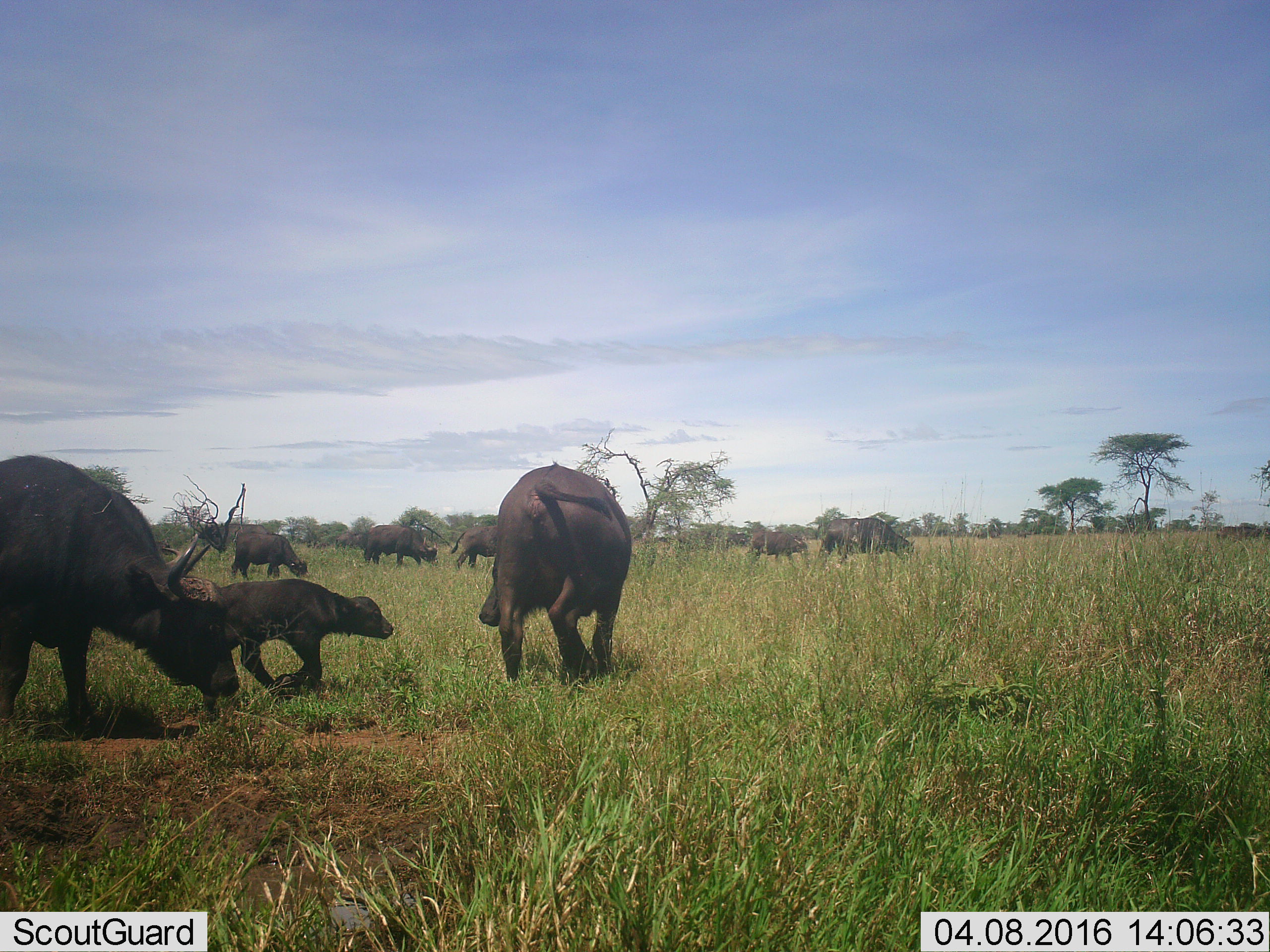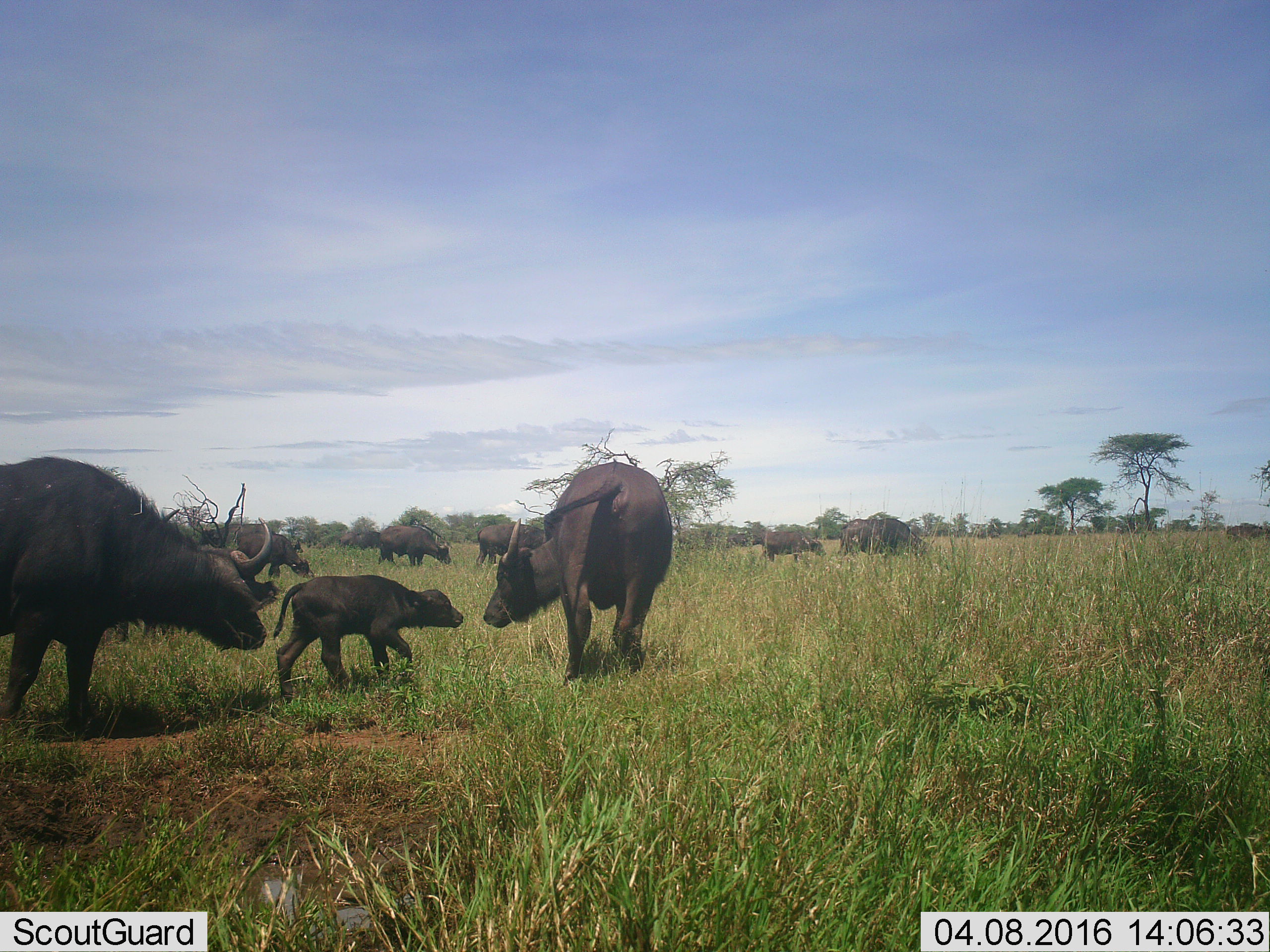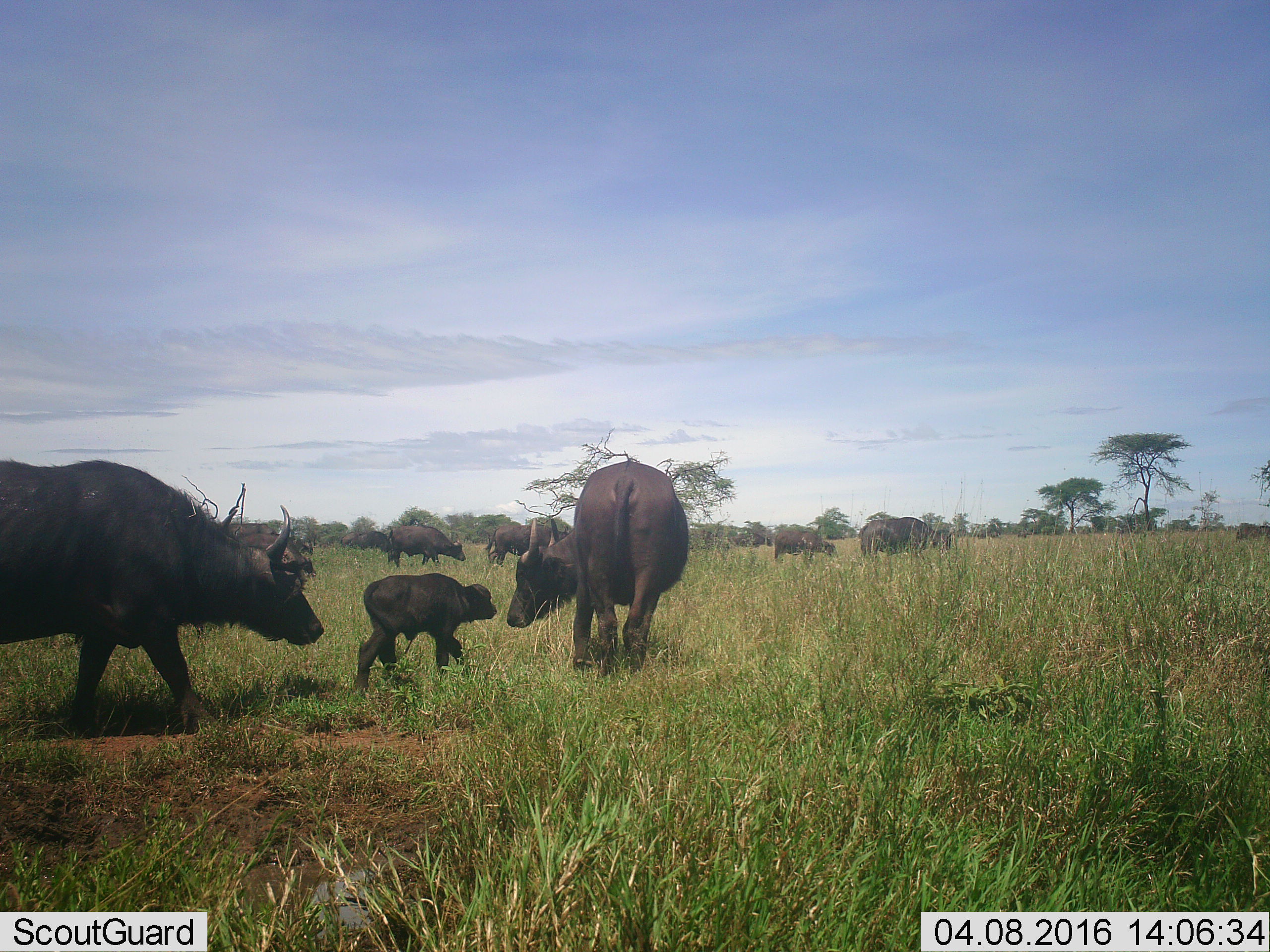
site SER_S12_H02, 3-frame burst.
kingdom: Animalia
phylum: Chordata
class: Mammalia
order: Artiodactyla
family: Bovidae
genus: Syncerus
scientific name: Syncerus caffer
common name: african buffalo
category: buffalo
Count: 10.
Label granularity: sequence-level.